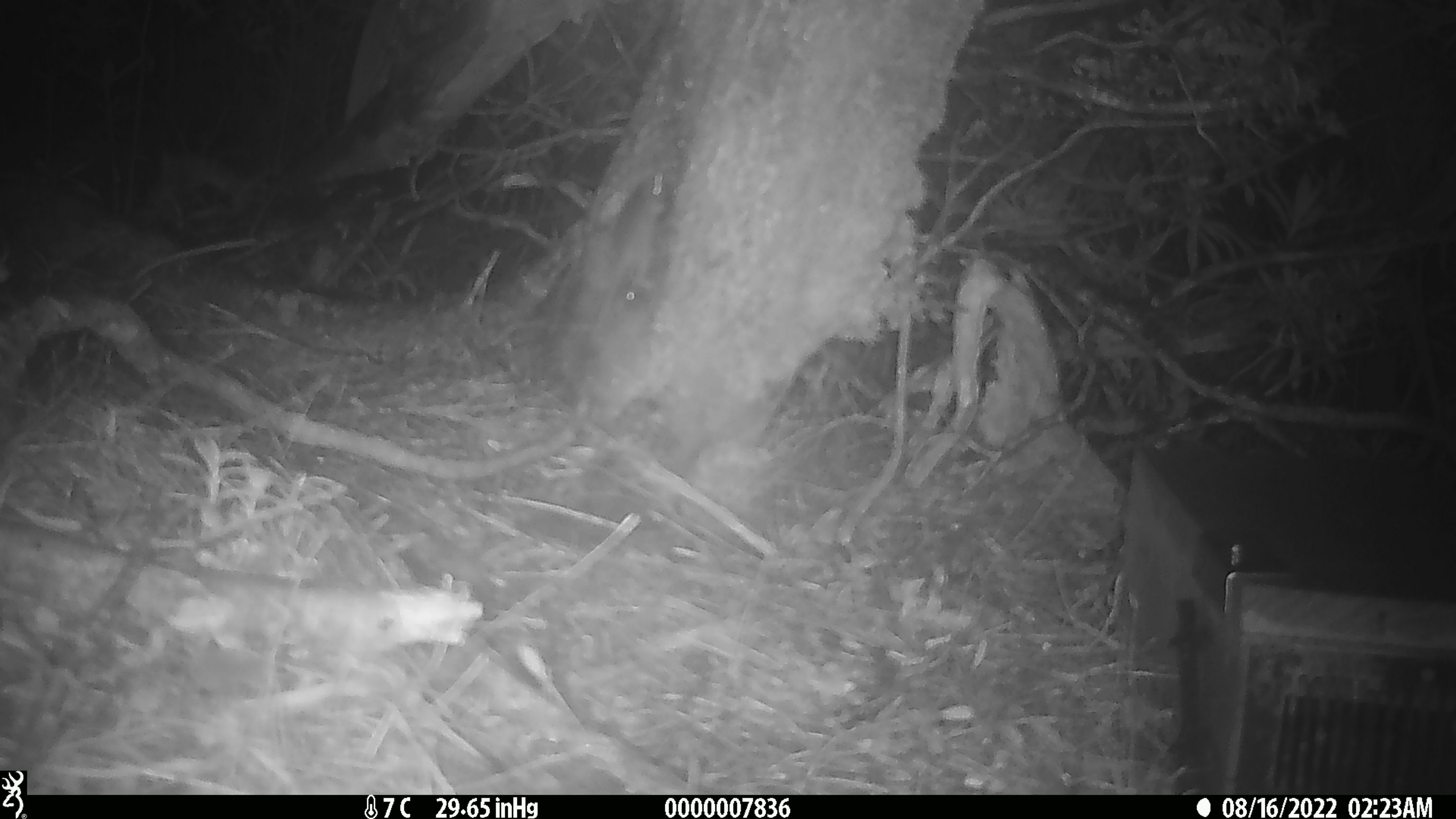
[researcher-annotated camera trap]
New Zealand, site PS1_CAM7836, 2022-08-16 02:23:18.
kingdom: Animalia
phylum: Chordata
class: Mammalia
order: Rodentia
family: Muridae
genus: Mus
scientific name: Mus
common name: mouse